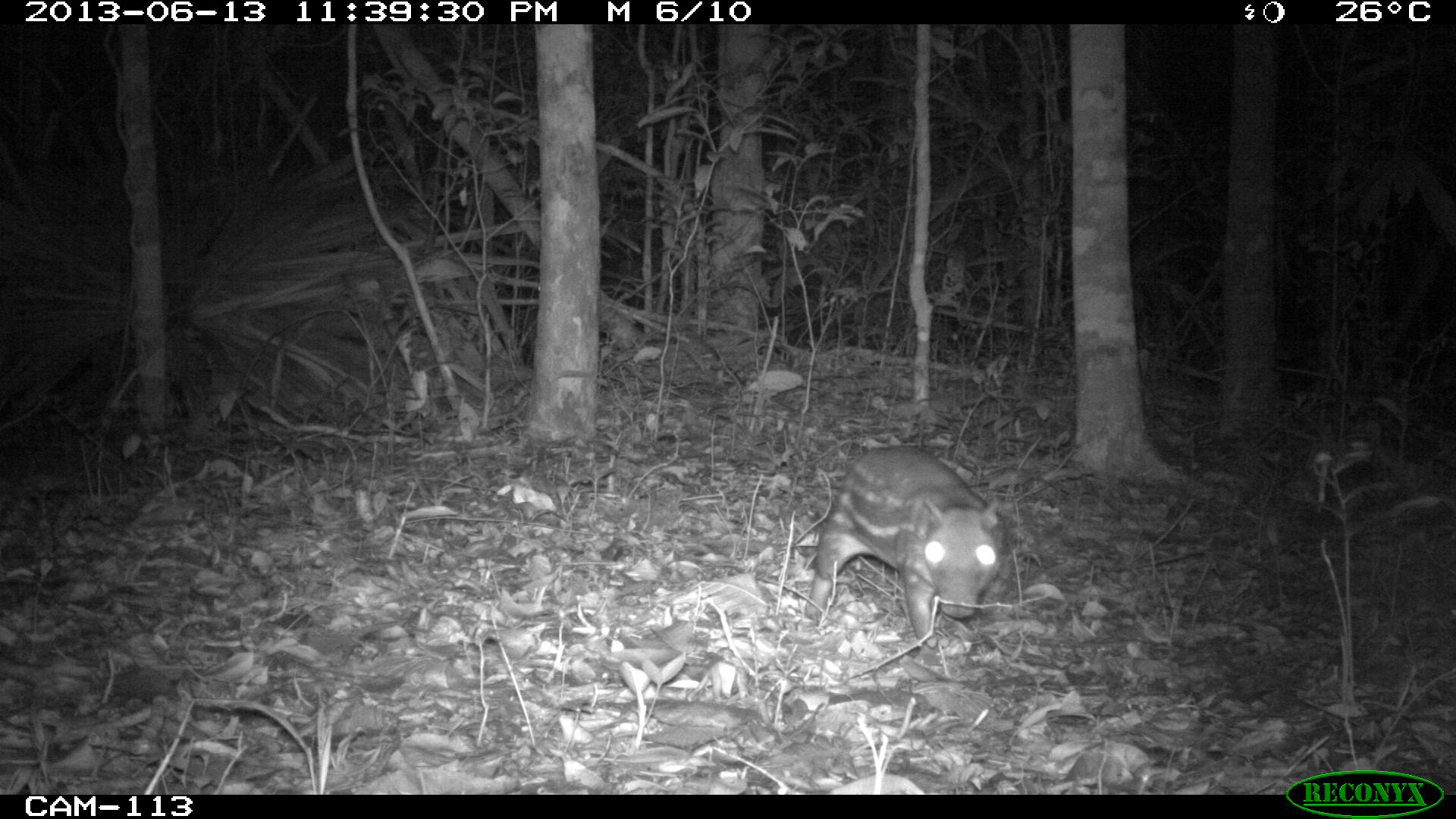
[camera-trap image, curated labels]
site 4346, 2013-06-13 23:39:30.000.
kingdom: Animalia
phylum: Chordata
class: Mammalia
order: Rodentia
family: Cuniculidae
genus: Cuniculus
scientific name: Cuniculus paca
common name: lowland paca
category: agouti paca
Agouti paca (lowland paca) (Cuniculus paca), count 1.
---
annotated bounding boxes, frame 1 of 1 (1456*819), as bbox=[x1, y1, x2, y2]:
agouti paca: bbox=[804, 443, 1002, 646]